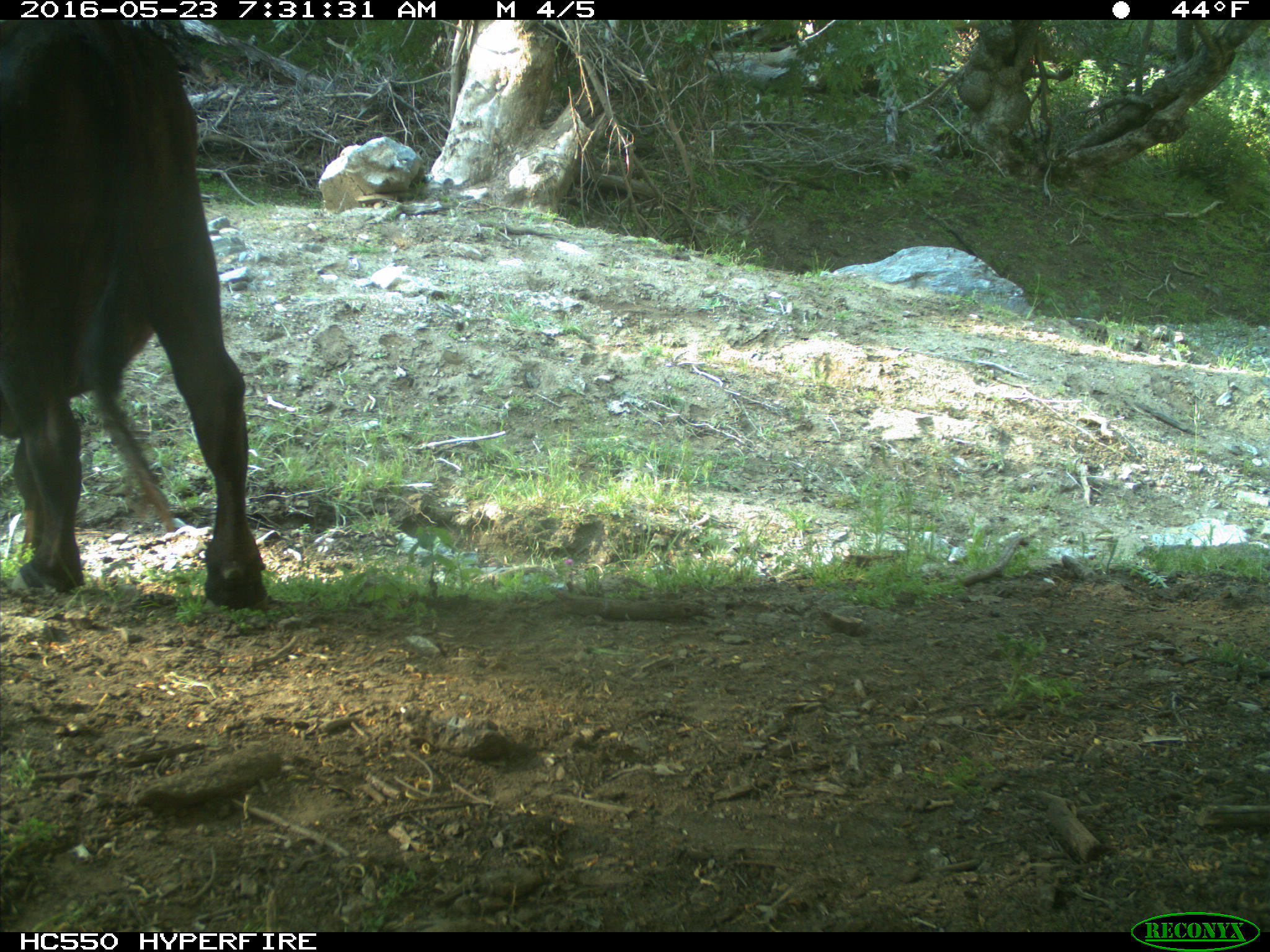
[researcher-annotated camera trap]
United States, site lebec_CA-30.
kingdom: Animalia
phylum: Chordata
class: Mammalia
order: Artiodactyla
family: Bovidae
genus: Bos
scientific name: Bos taurus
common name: domestic cow